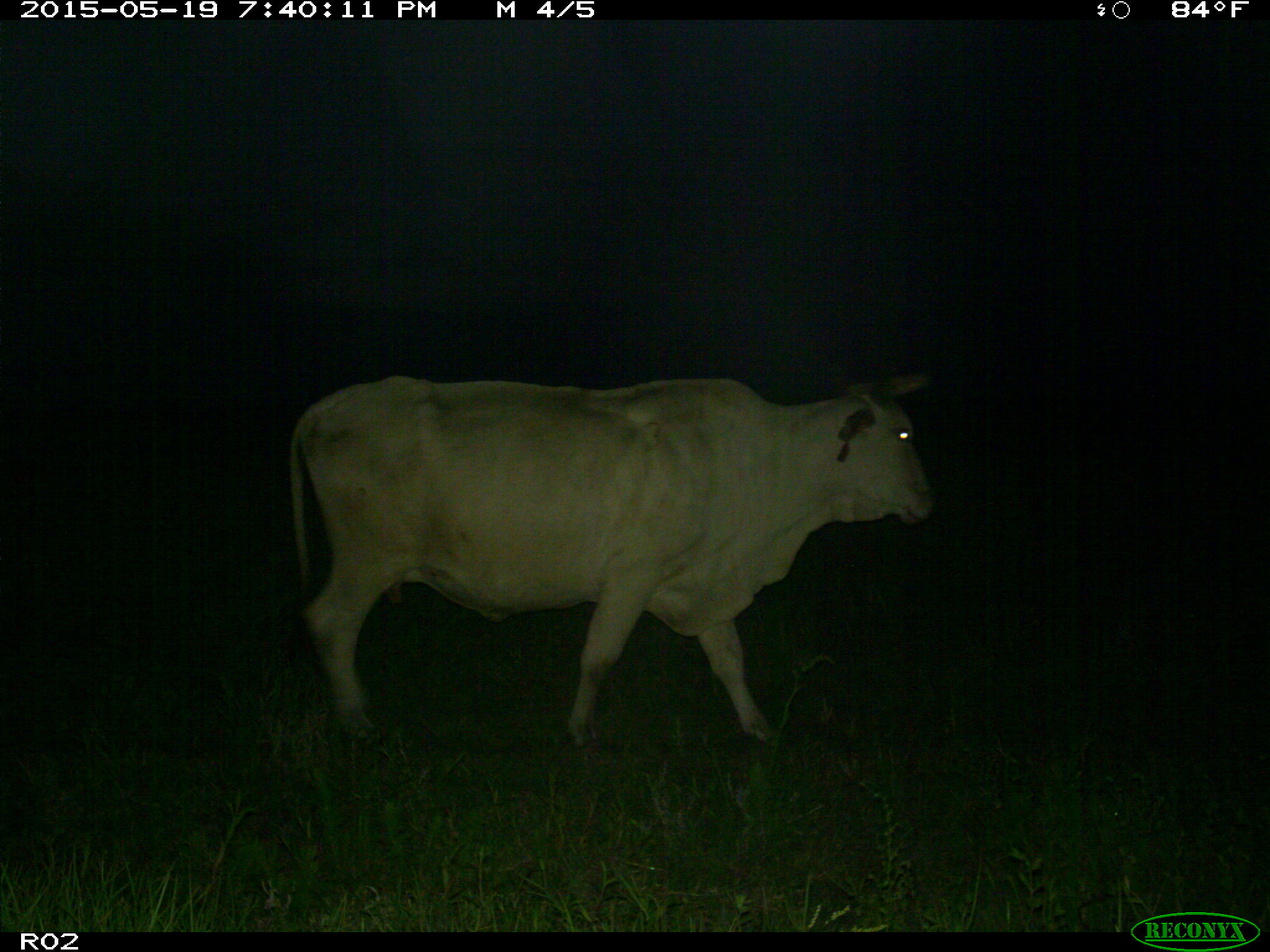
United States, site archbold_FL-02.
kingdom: Animalia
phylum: Chordata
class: Mammalia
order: Artiodactyla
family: Bovidae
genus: Bos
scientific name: Bos taurus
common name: domestic cow